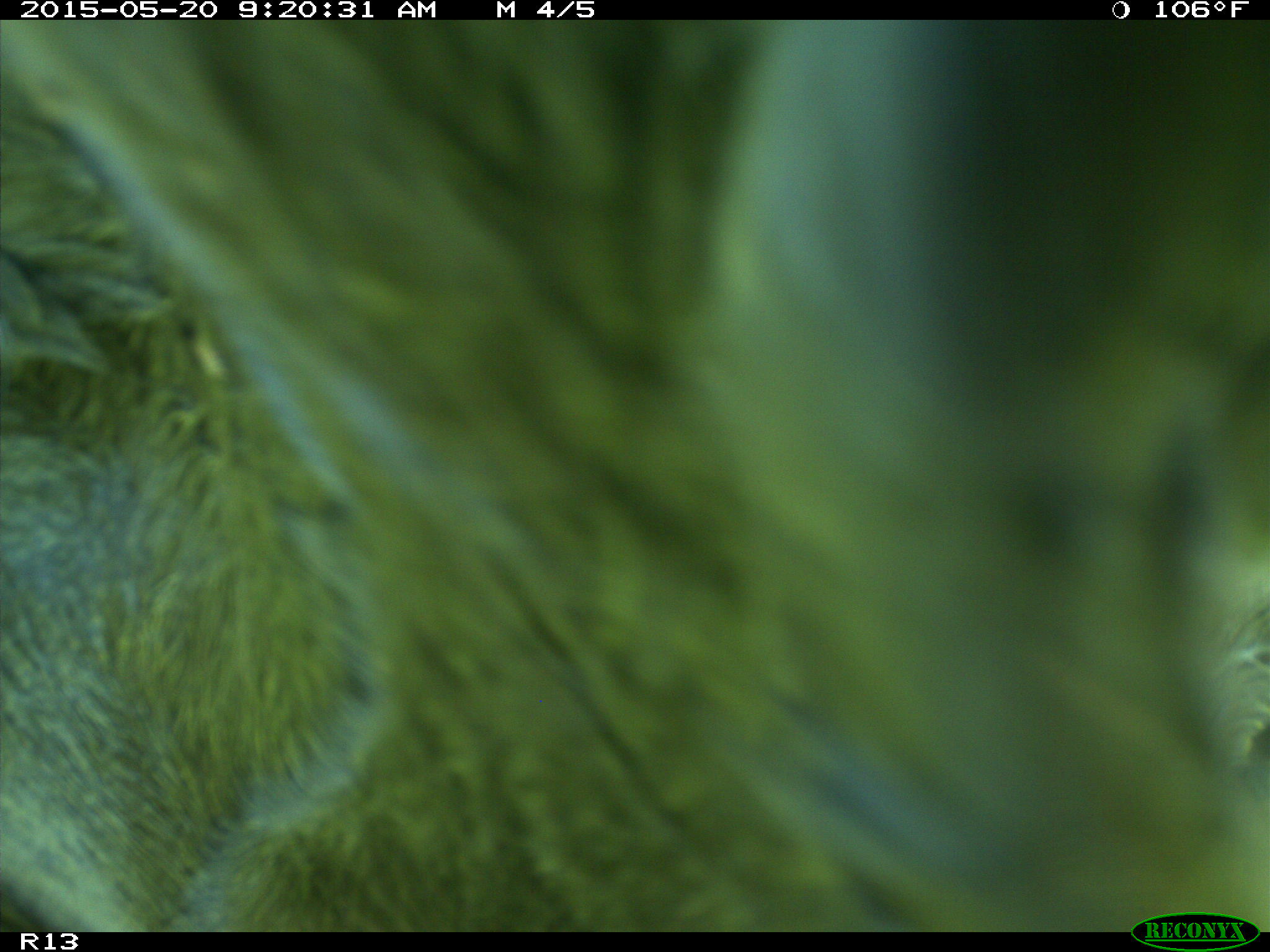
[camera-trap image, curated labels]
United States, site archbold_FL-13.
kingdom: Animalia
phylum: Chordata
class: Mammalia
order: Artiodactyla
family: Bovidae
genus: Bos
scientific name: Bos taurus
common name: domestic cow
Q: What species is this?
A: Bos taurus (domestic cow).